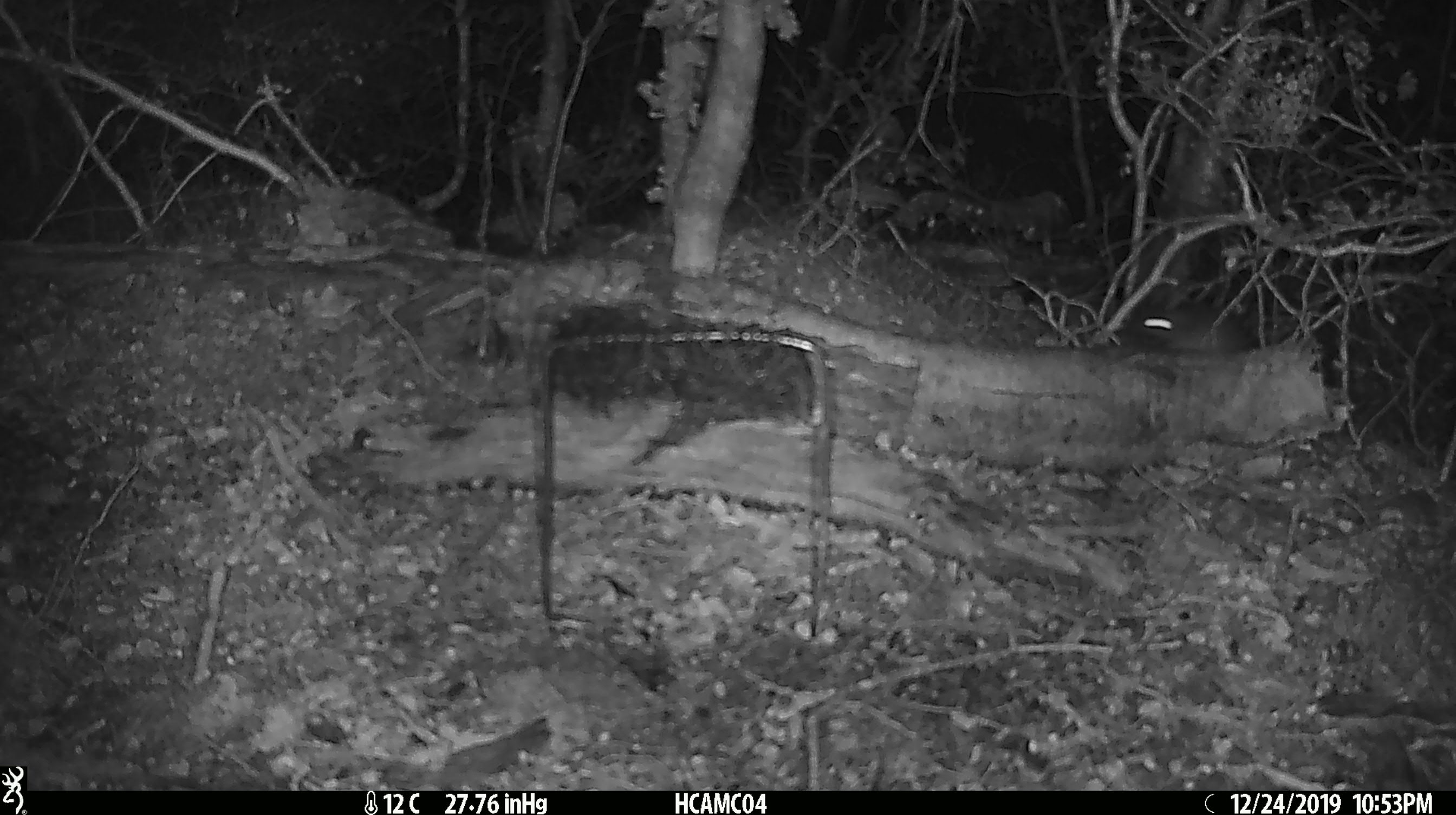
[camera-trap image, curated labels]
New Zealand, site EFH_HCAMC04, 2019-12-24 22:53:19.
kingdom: Animalia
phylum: Chordata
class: Mammalia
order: Rodentia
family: Muridae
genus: Mus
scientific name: Mus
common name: mouse